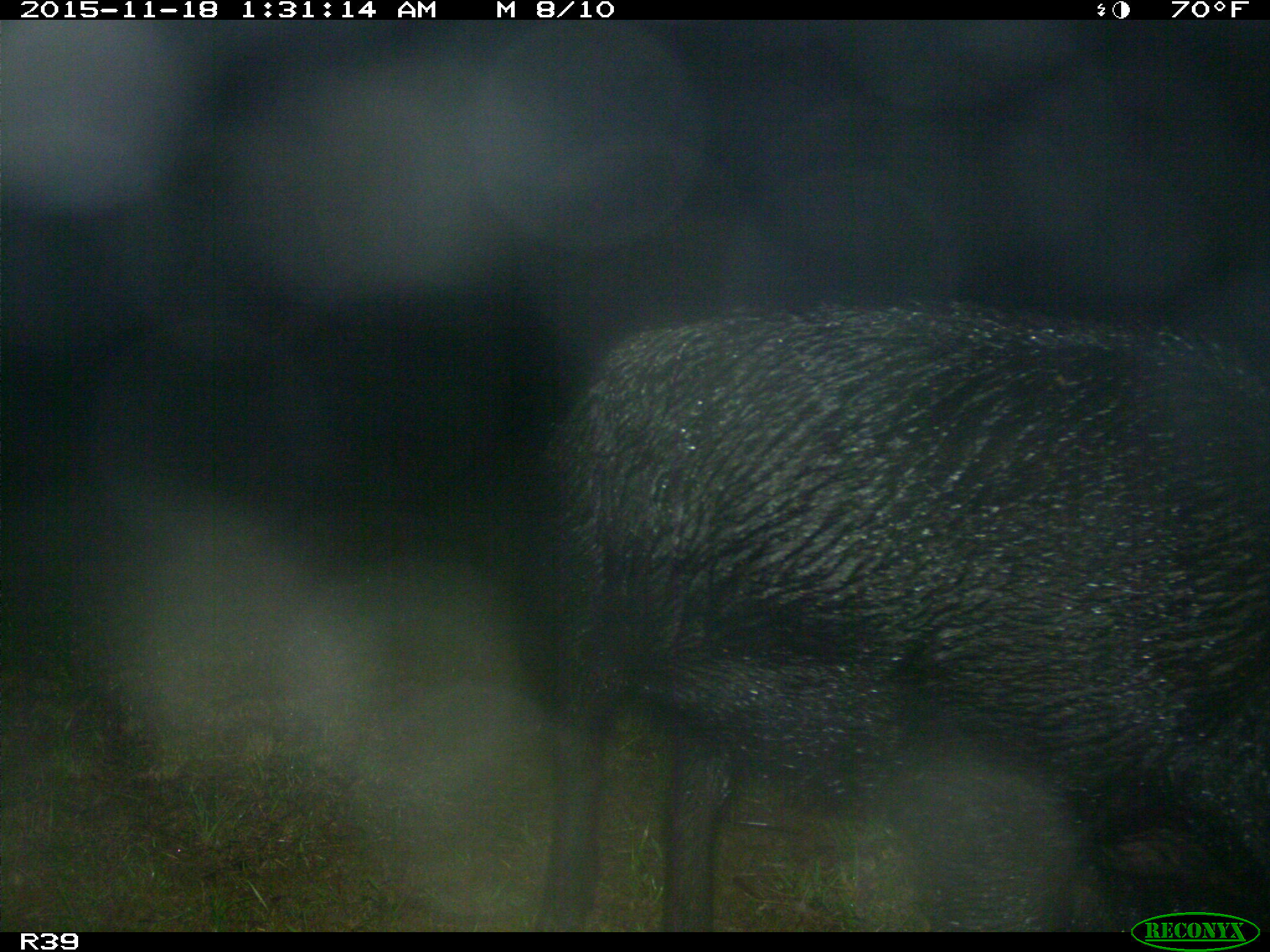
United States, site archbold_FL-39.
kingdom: Animalia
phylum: Chordata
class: Mammalia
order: Artiodactyla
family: Suidae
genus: Sus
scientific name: Sus scrofa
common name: wild boar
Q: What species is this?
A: Sus scrofa (wild boar).